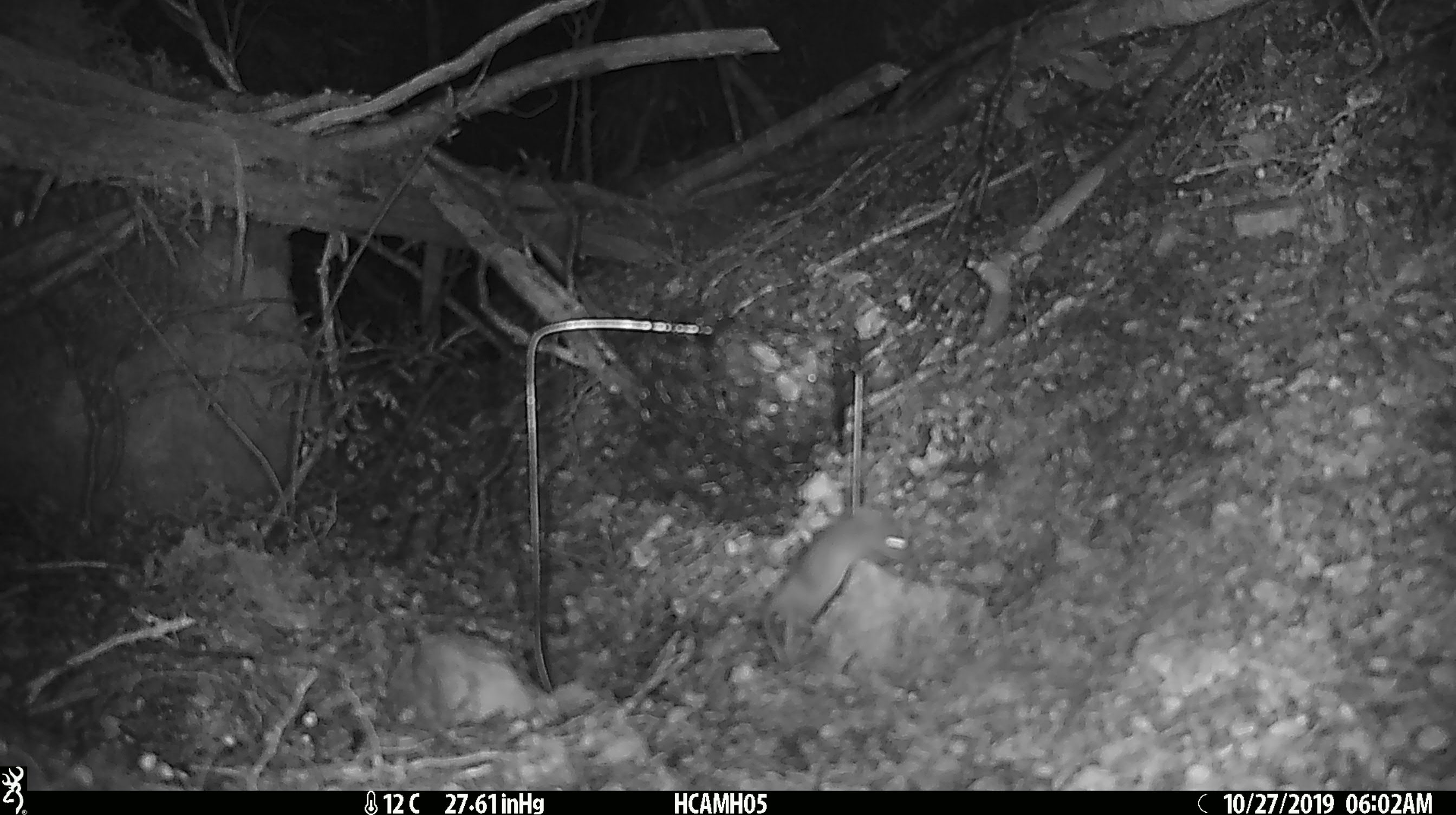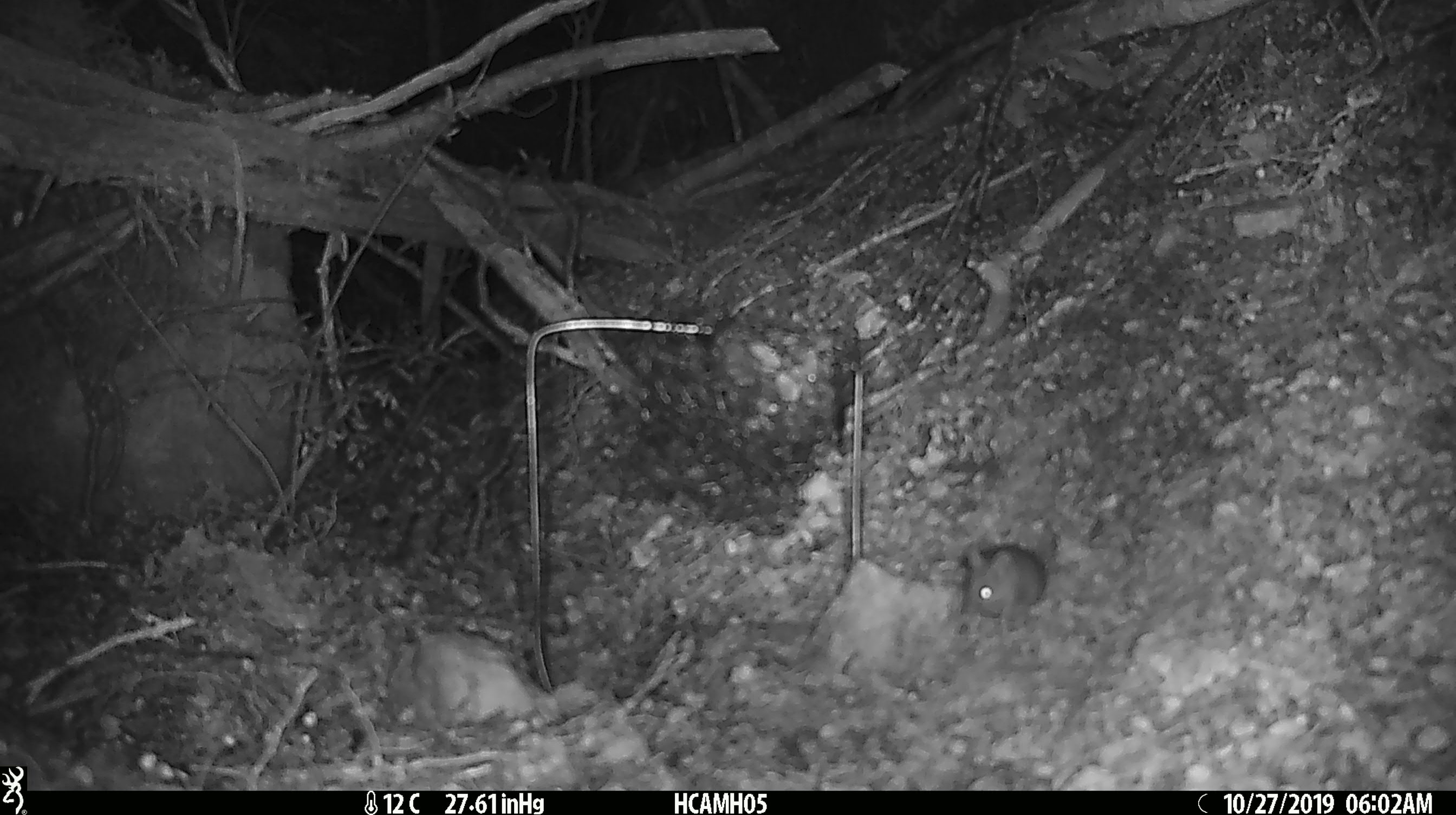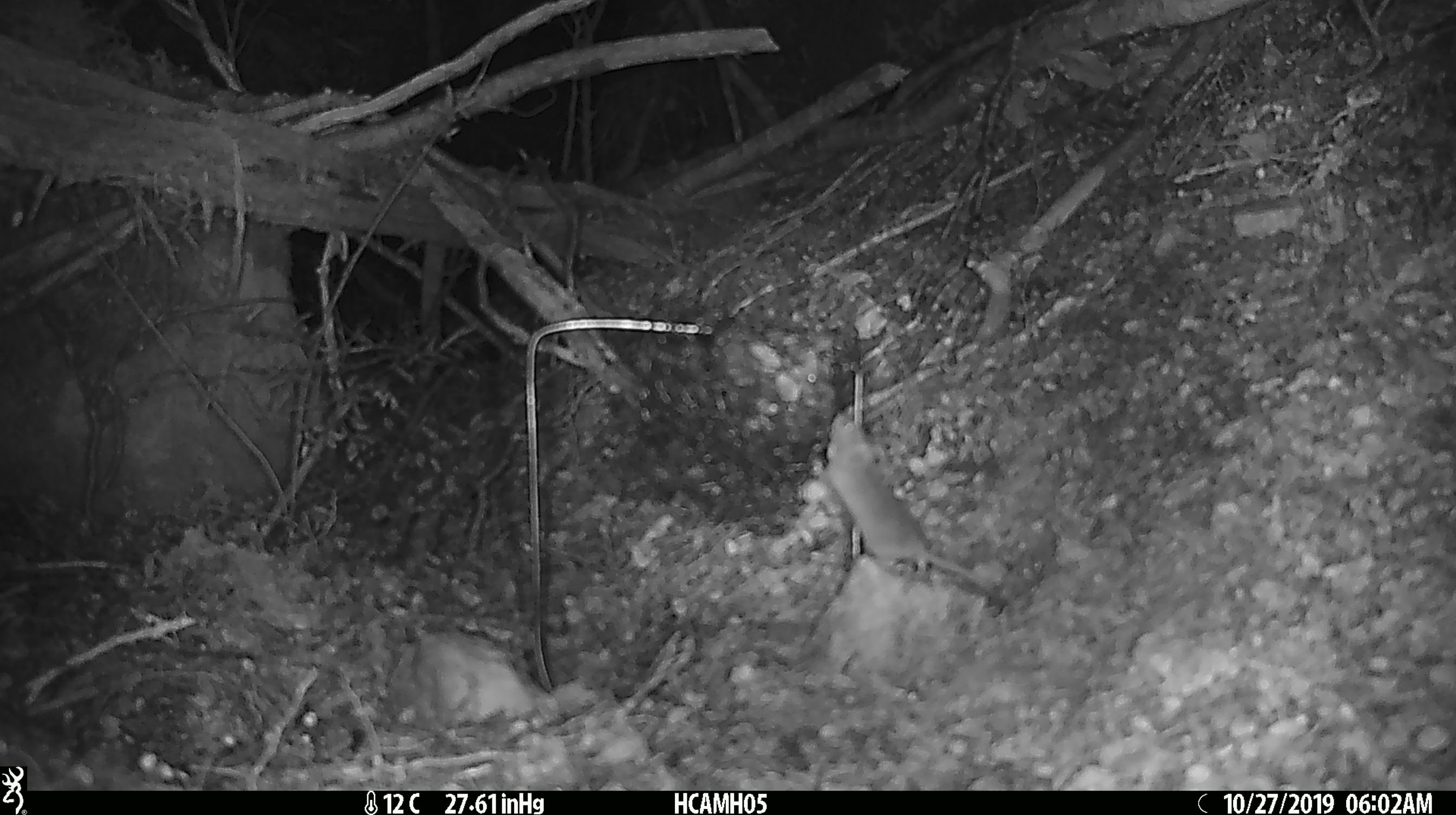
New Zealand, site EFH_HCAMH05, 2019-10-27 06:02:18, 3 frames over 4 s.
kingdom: Animalia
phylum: Chordata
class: Mammalia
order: Rodentia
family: Muridae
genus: Mus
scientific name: Mus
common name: mouse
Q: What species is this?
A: Mouse (Mus).